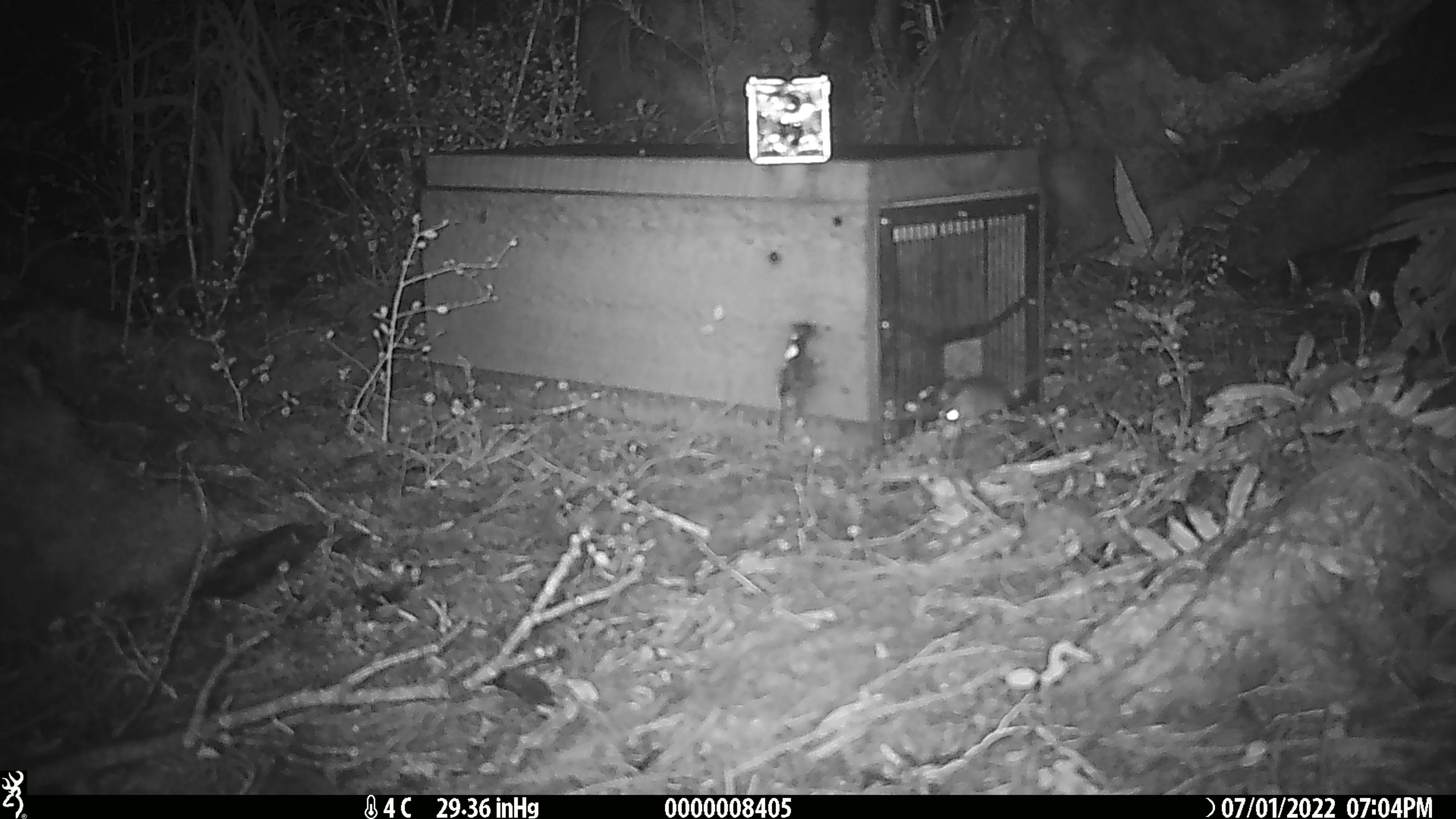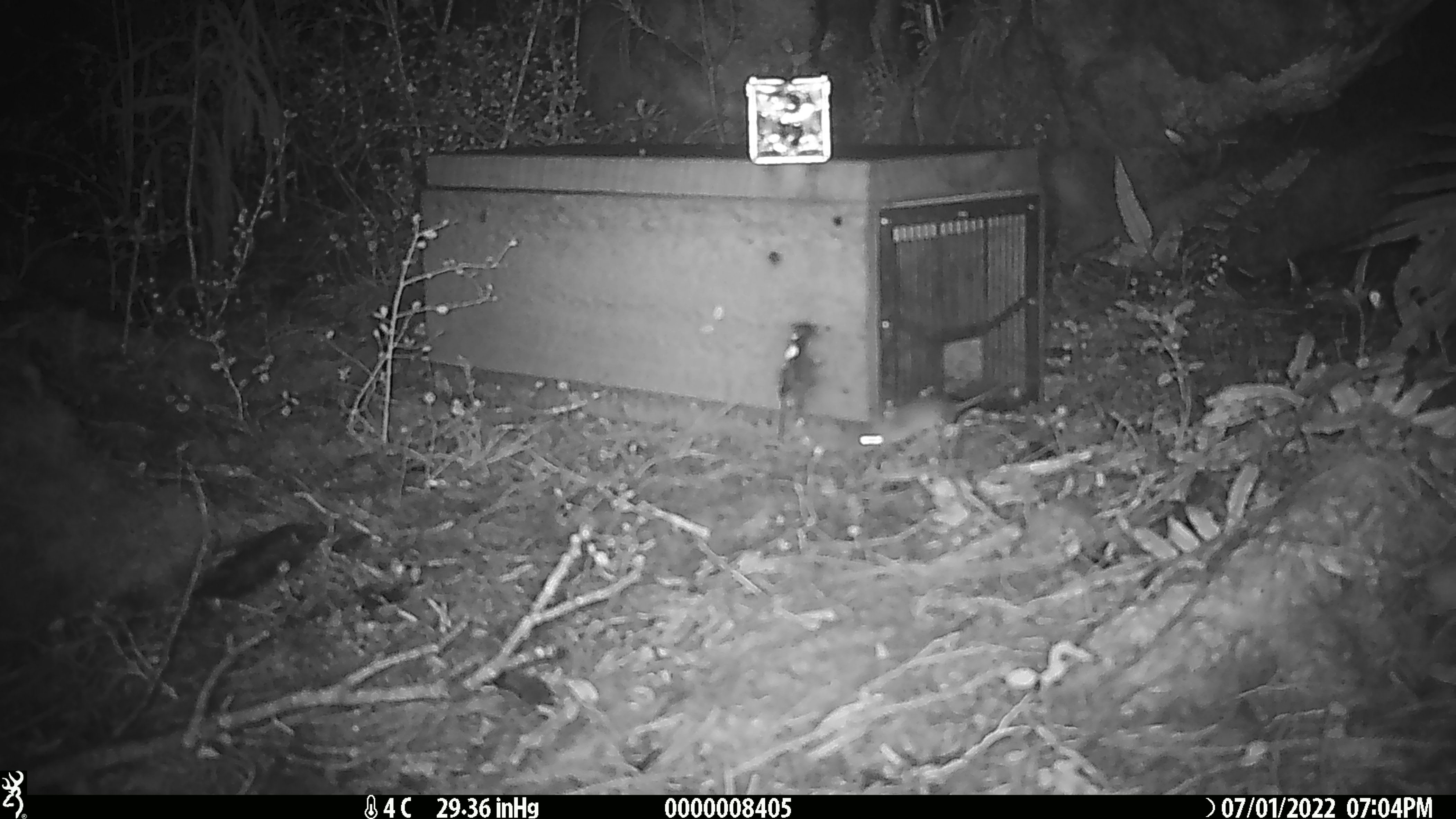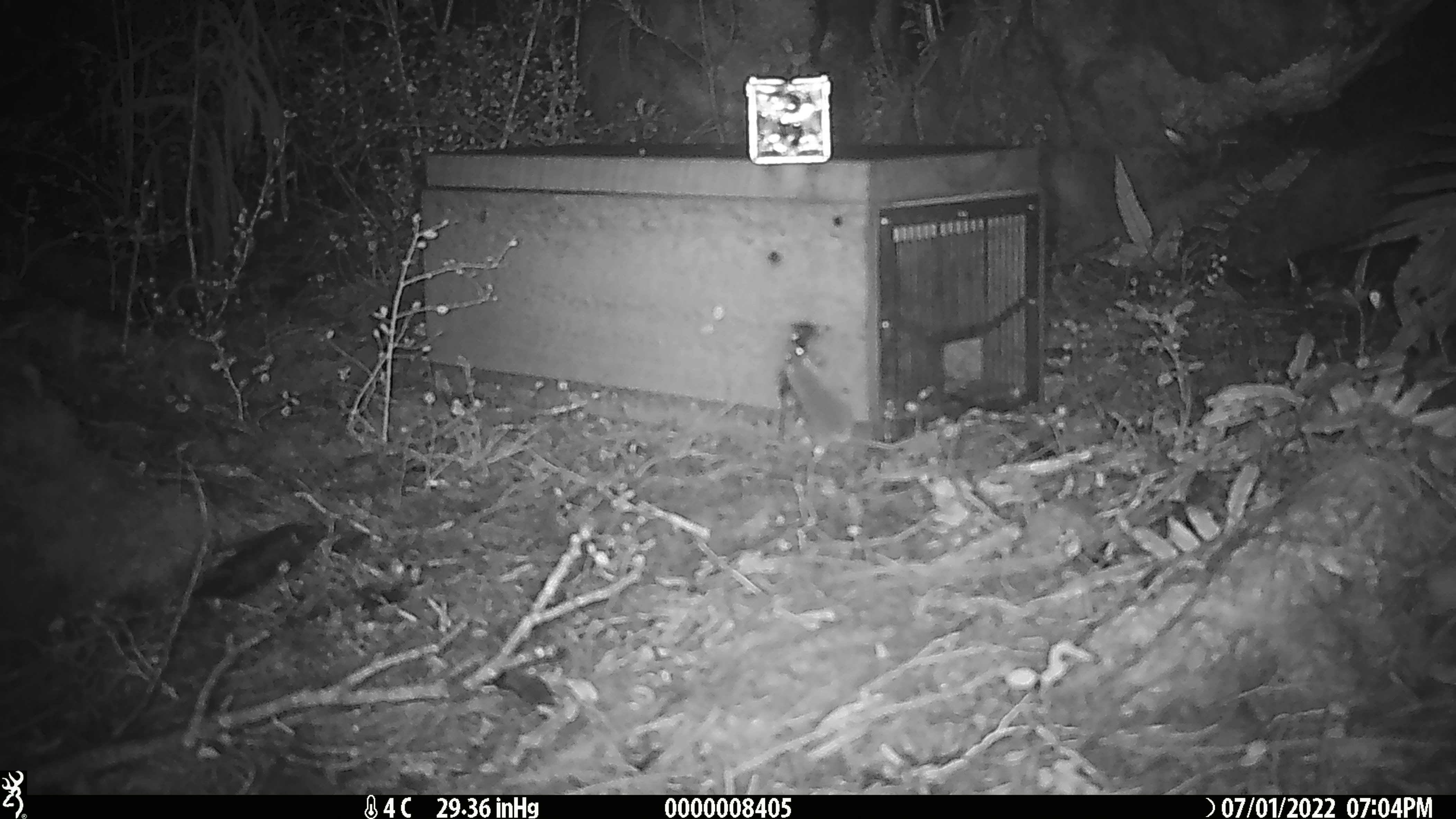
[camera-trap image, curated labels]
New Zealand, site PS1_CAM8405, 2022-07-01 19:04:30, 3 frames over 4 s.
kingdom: Animalia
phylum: Chordata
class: Mammalia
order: Rodentia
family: Muridae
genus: Mus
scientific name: Mus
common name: mouse